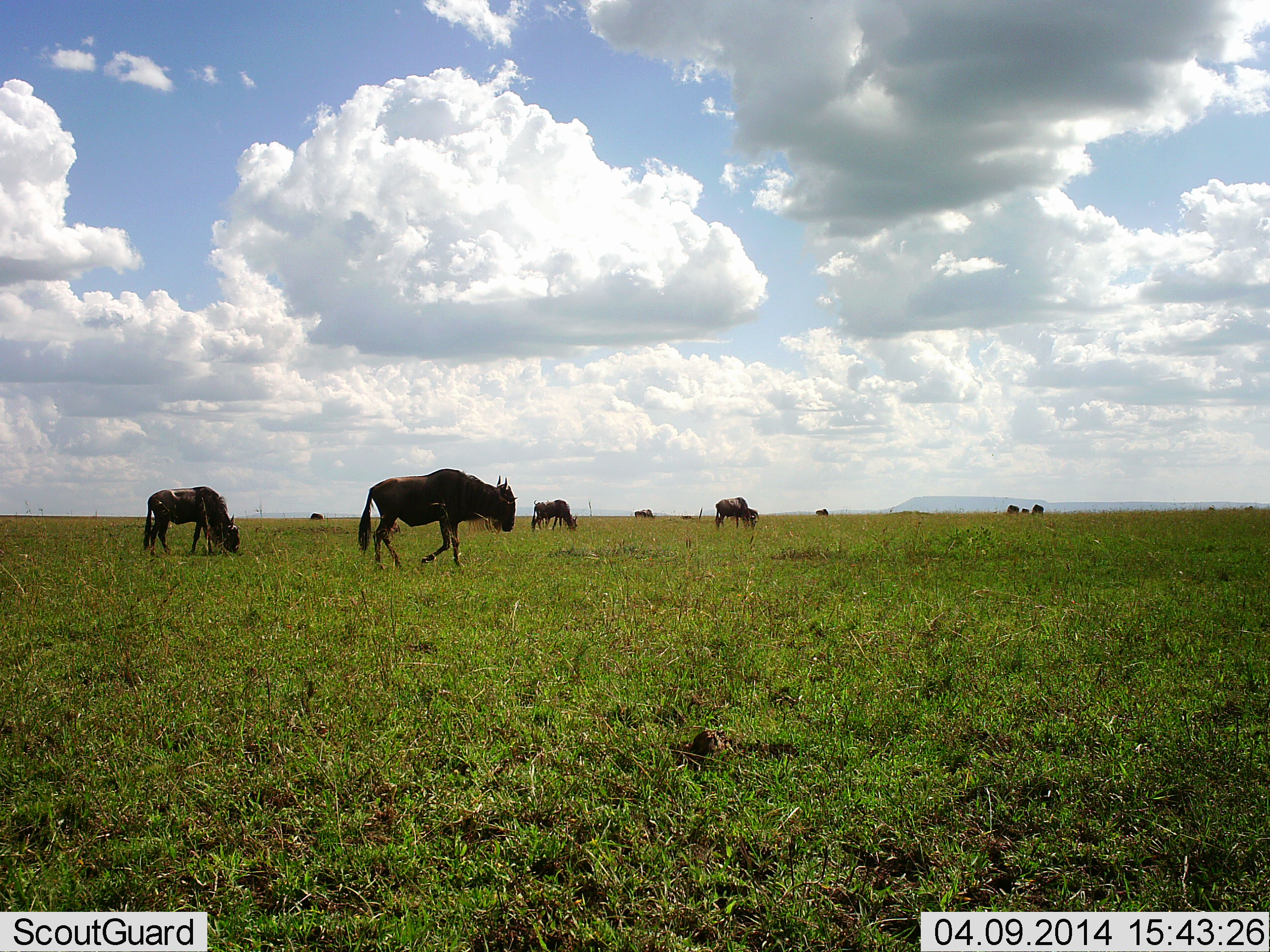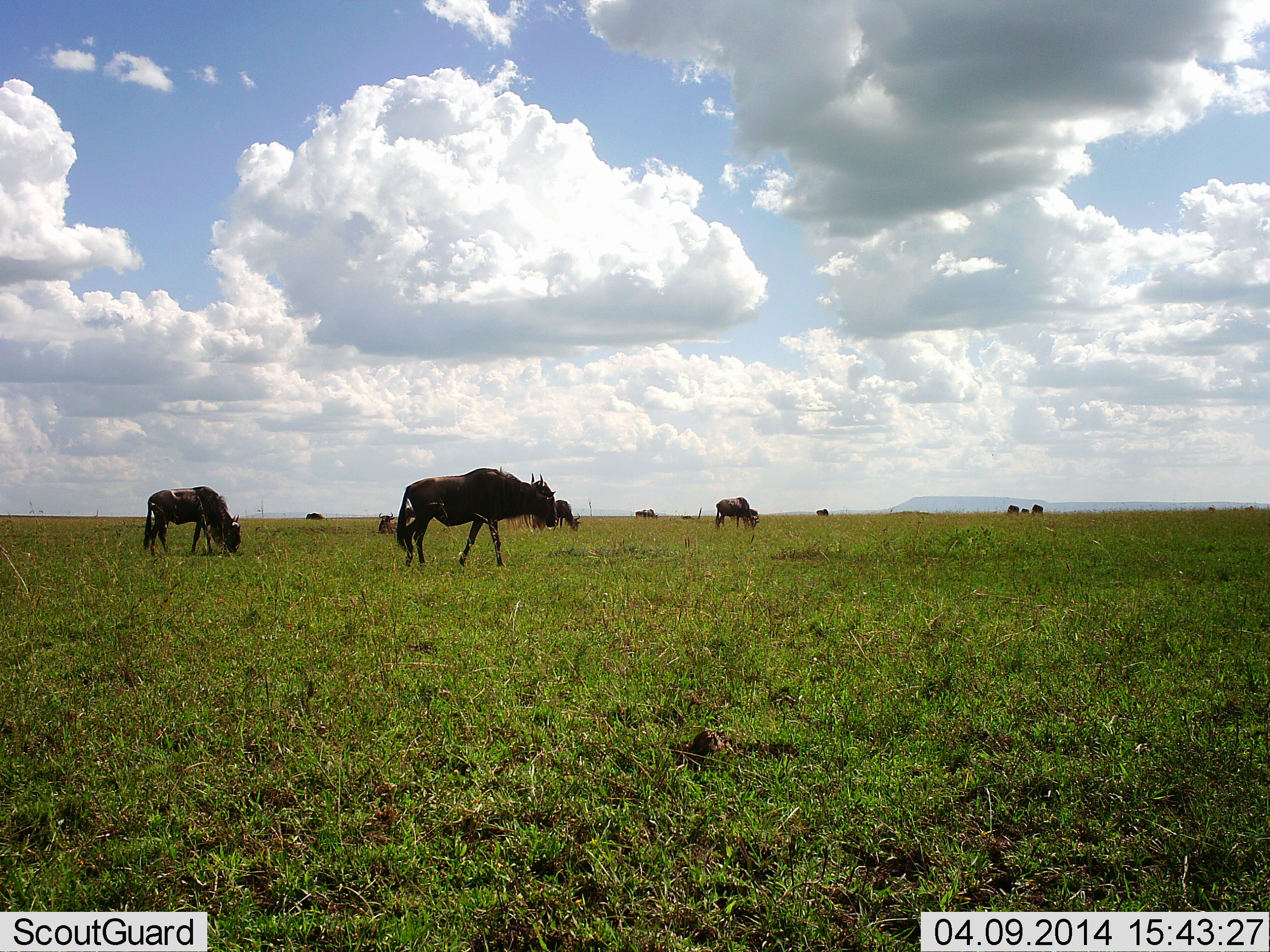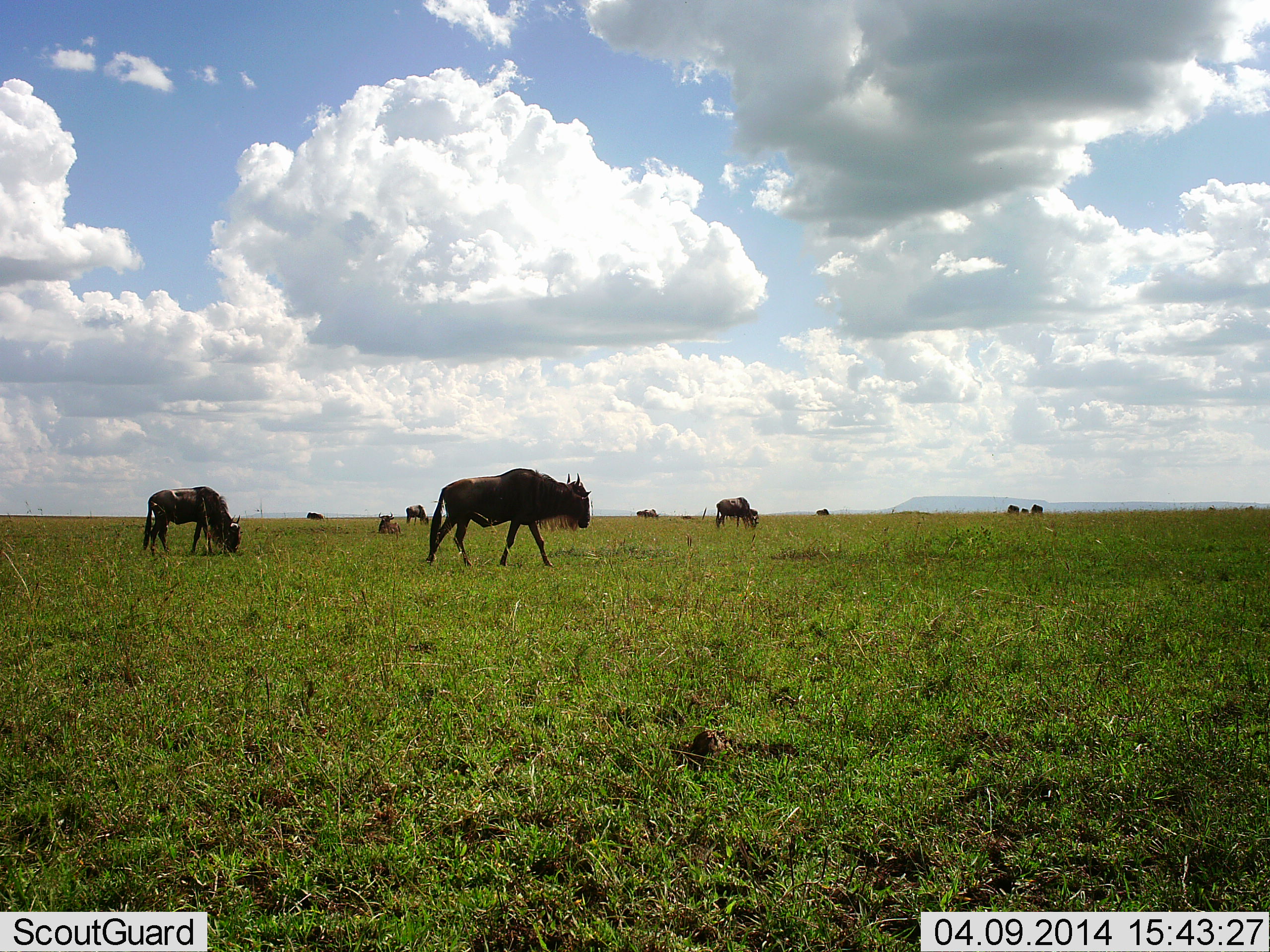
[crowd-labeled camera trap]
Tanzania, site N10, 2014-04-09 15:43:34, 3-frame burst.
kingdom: Animalia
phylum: Chordata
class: Mammalia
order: Artiodactyla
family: Bovidae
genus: Connochaetes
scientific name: Connochaetes taurinus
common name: blue wildebeest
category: wildebeest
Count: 10.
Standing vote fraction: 50%.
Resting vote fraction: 20%.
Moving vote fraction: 80%.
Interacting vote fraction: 0%.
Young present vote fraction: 0%.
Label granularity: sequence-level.